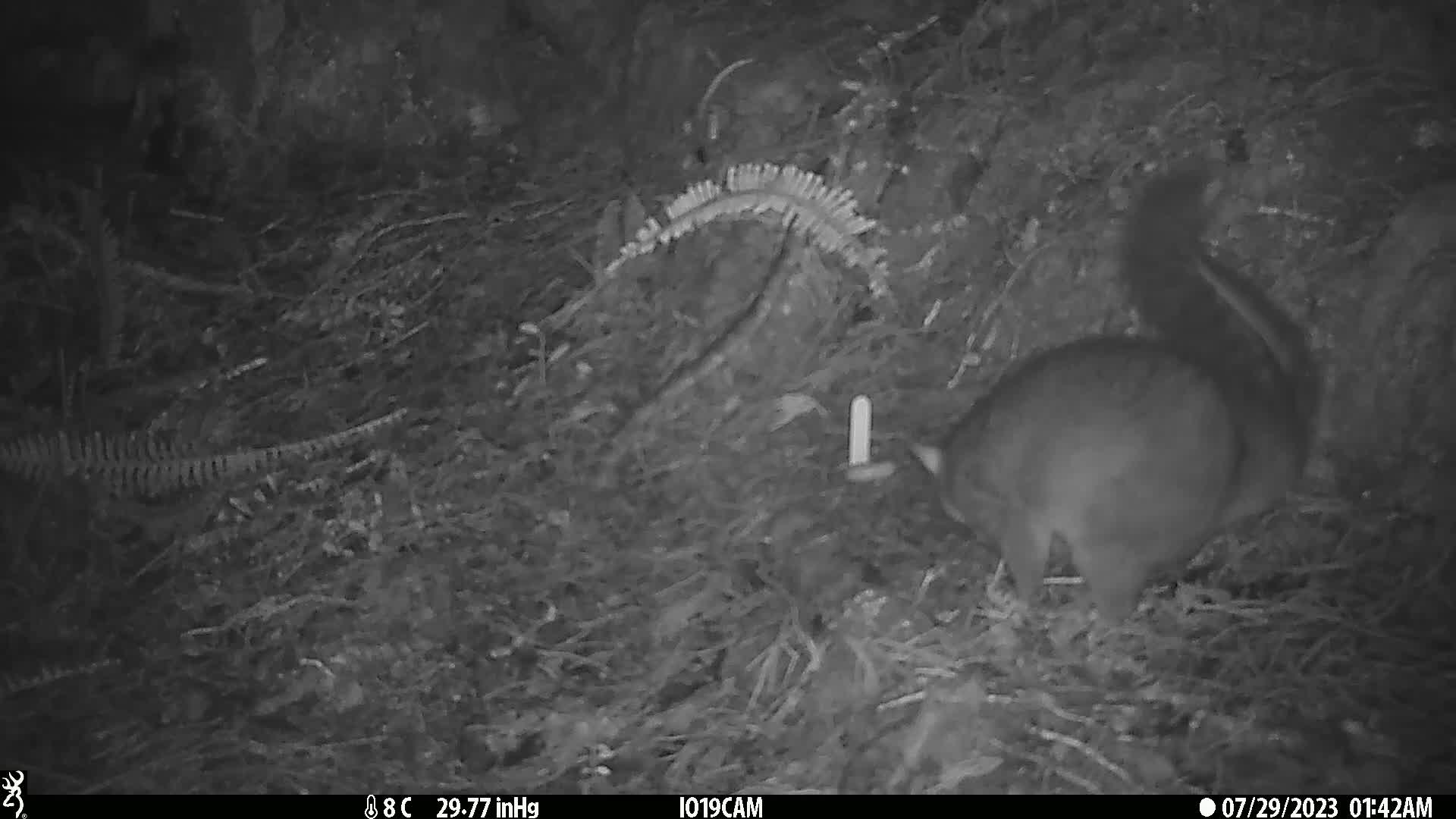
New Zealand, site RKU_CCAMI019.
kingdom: Animalia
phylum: Chordata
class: Mammalia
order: Diprotodontia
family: Phalangeridae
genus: Trichosurus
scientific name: Trichosurus vulpecula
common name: common brushtail possum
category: possum